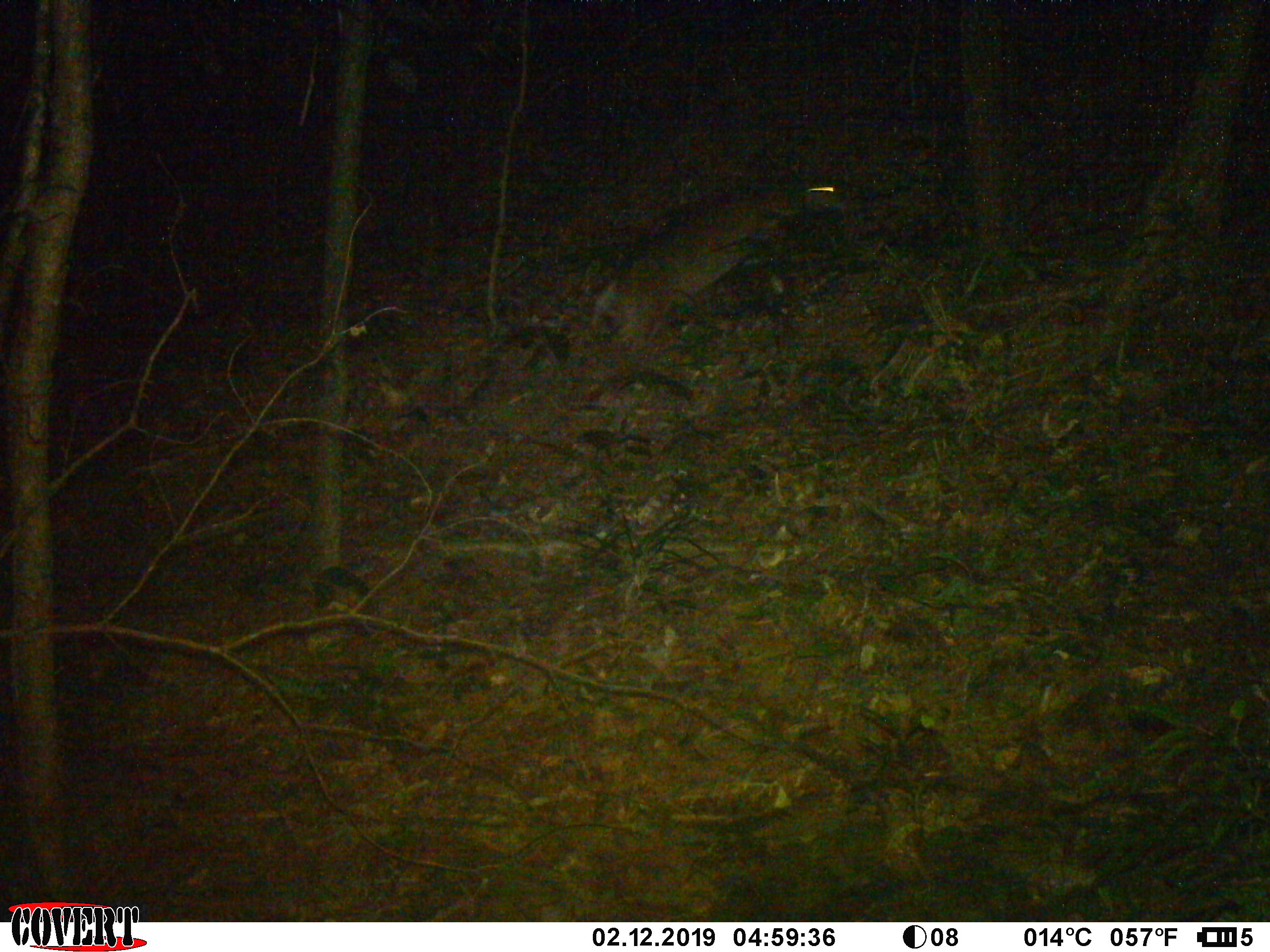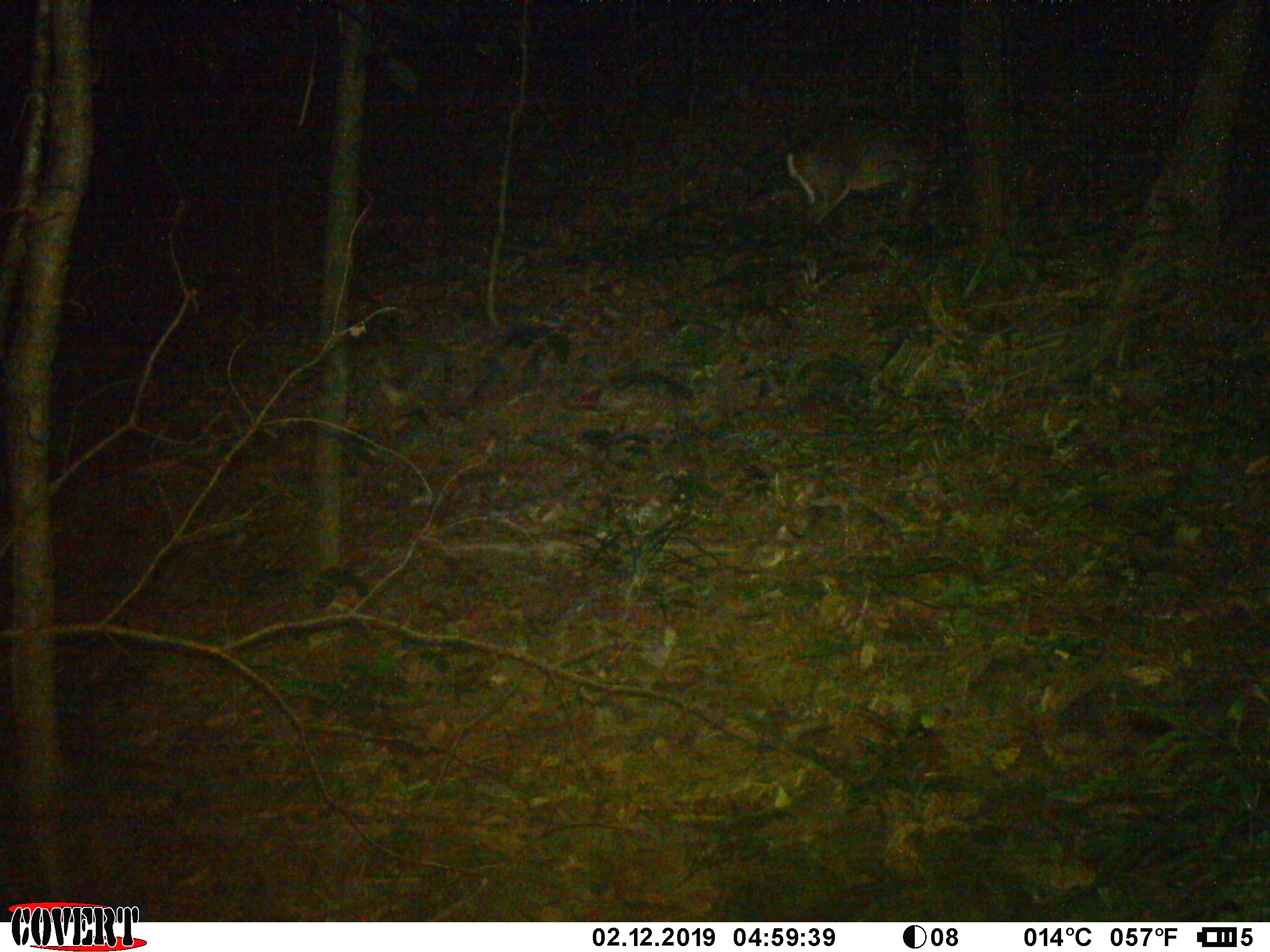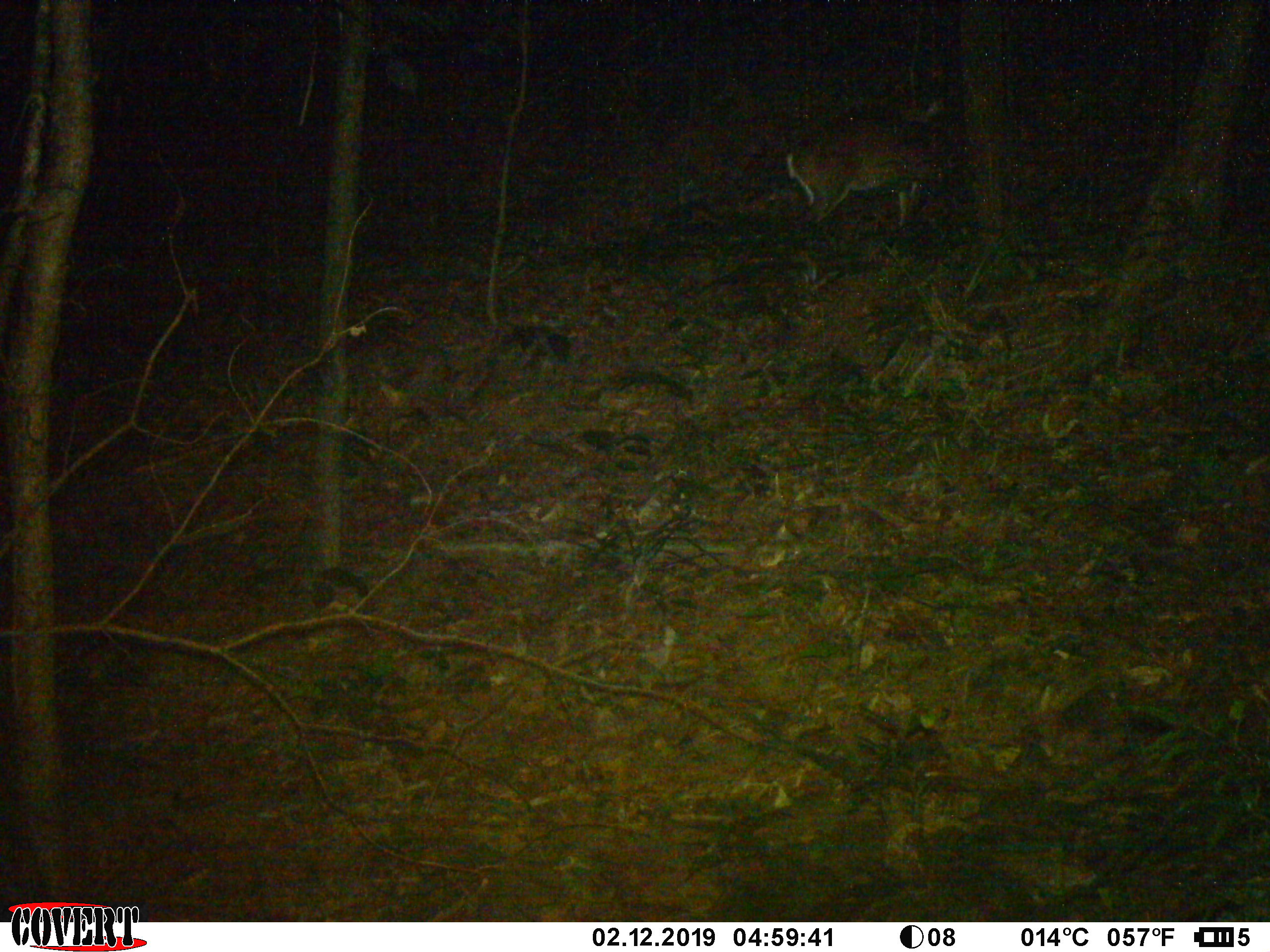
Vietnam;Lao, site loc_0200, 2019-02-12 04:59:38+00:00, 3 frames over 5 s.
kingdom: Animalia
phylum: Chordata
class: Mammalia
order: Artiodactyla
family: Cervidae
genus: Muntiacus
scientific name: Muntiacus rooseveltorum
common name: roosevelt's muntjac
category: roosevelts muntjac group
Roosevelts muntjac group (roosevelt's muntjac) (Muntiacus rooseveltorum). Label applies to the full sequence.